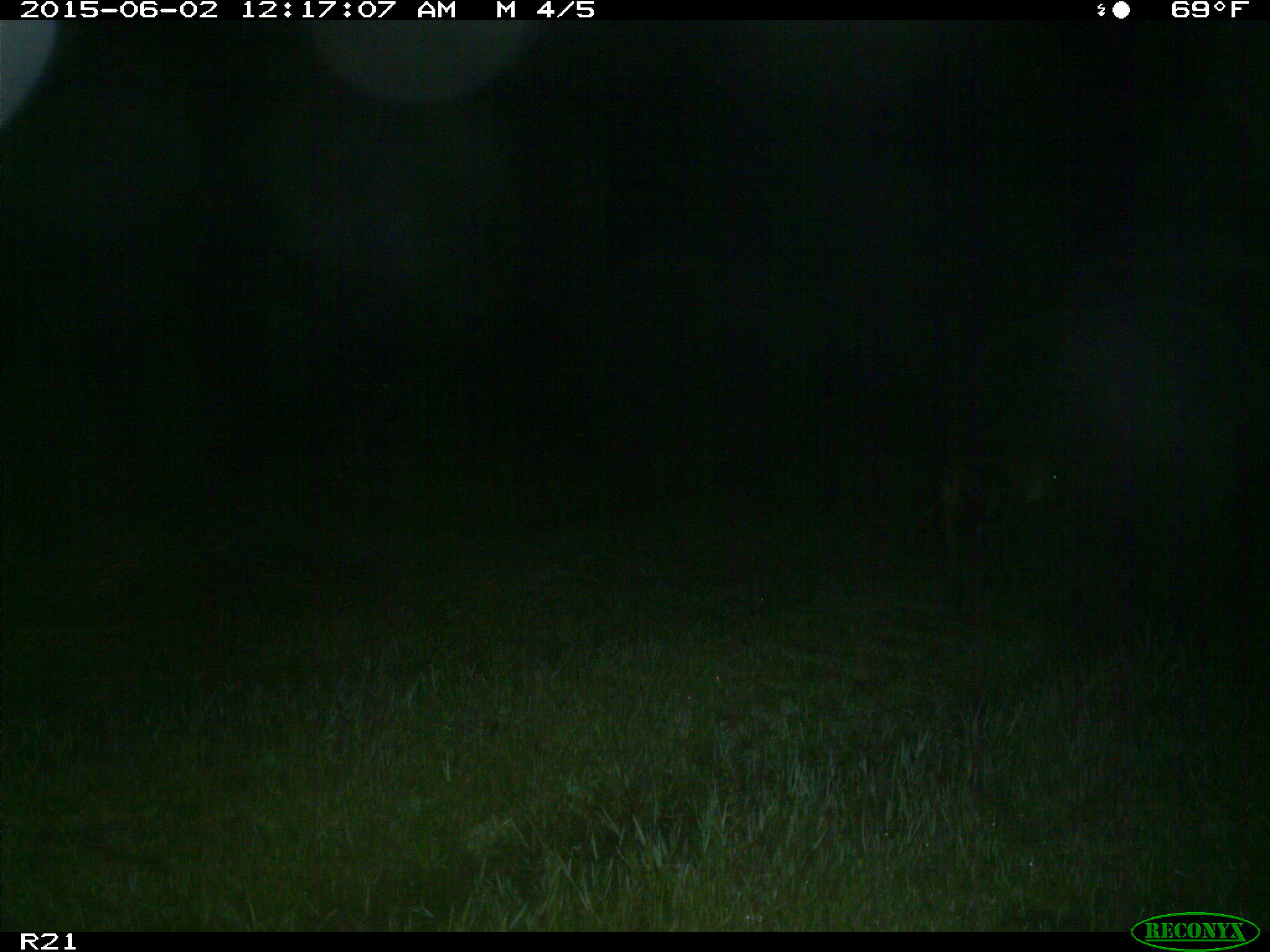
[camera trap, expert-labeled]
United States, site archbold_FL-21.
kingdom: Animalia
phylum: Chordata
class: Mammalia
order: Artiodactyla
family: Bovidae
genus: Bos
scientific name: Bos taurus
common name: domestic cow